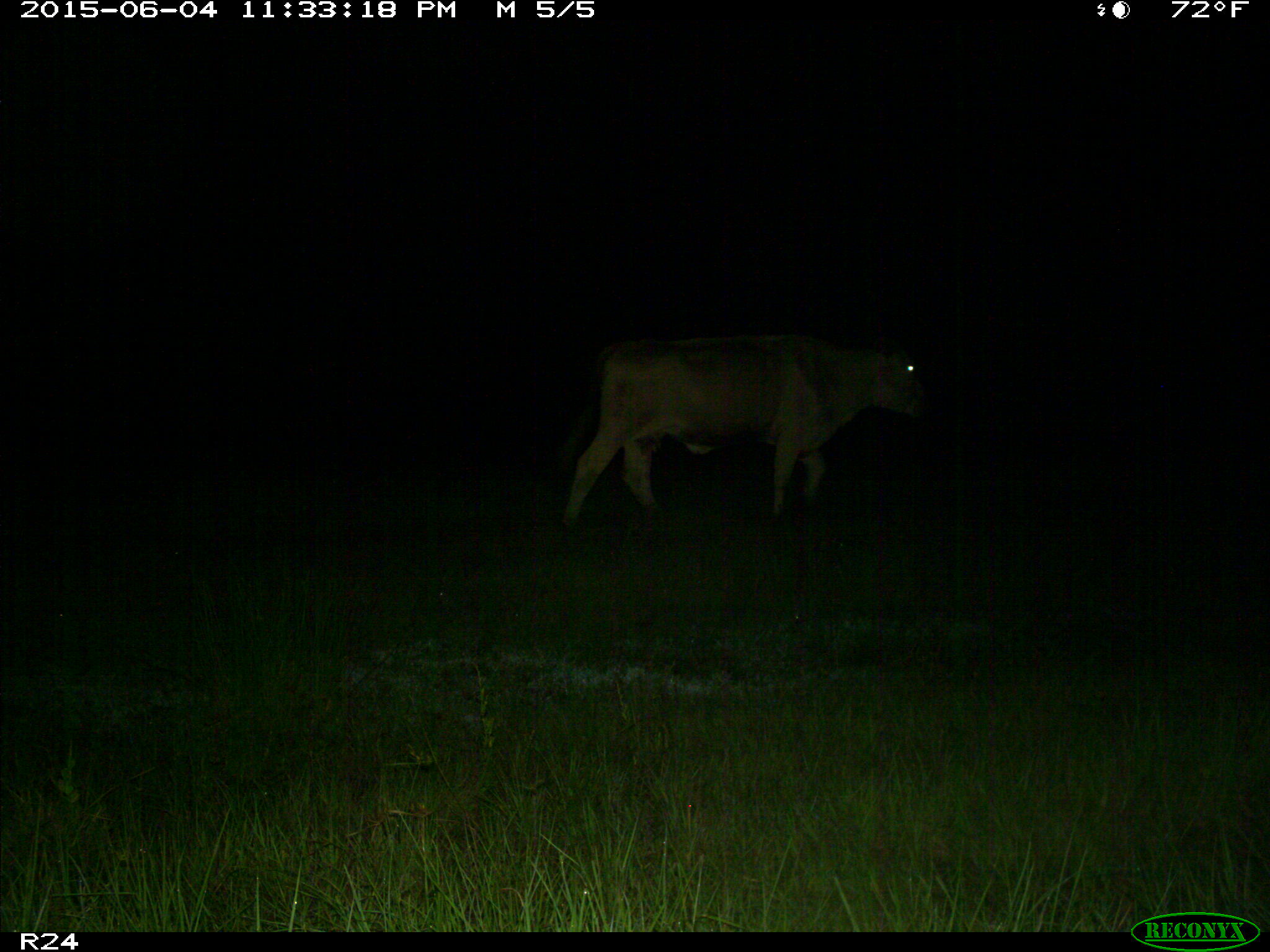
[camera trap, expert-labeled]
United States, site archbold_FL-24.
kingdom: Animalia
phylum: Chordata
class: Mammalia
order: Artiodactyla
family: Bovidae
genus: Bos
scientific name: Bos taurus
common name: domestic cow